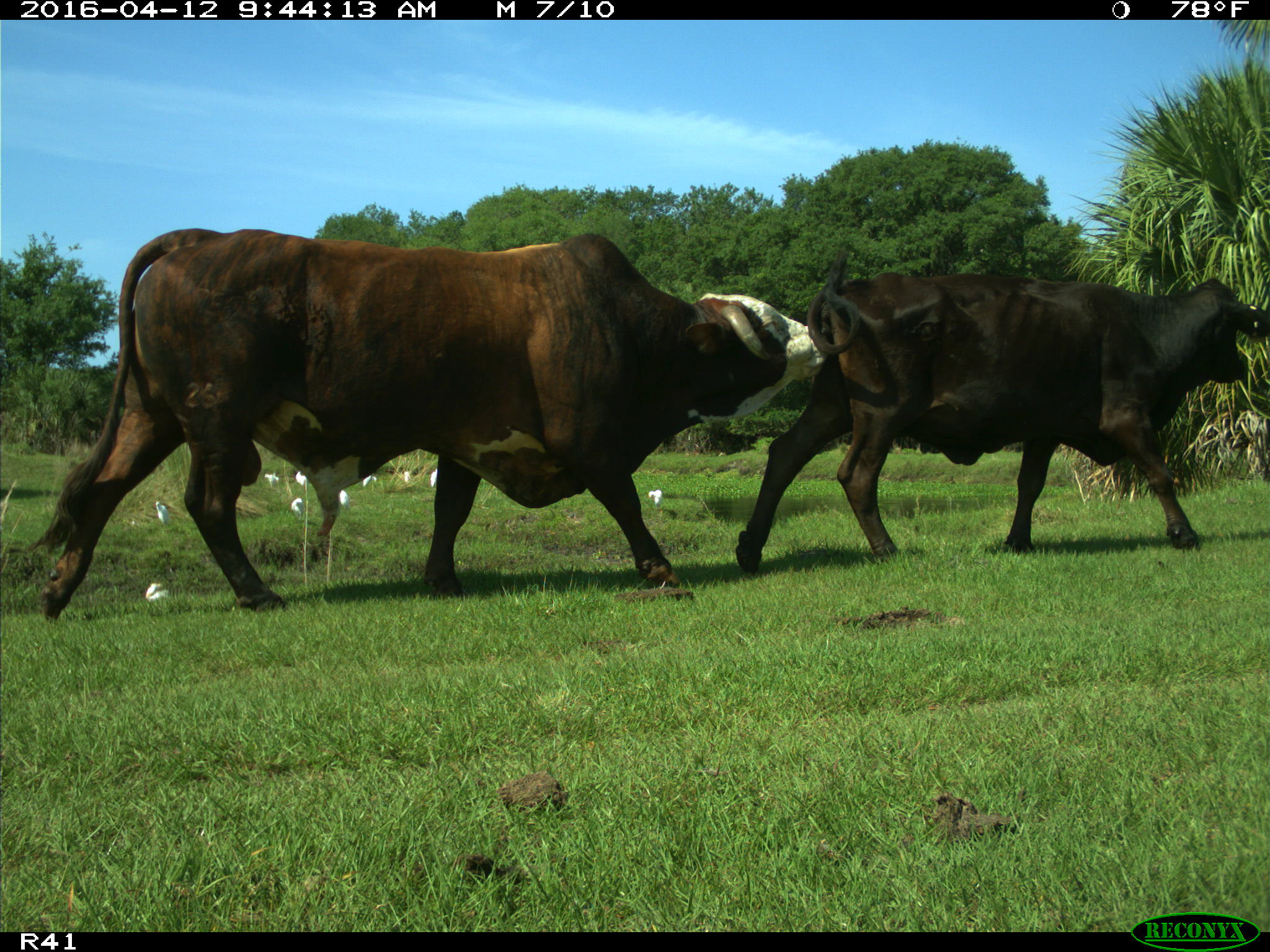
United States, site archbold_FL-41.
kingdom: Animalia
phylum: Chordata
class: Mammalia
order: Artiodactyla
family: Bovidae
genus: Bos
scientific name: Bos taurus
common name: domestic cow